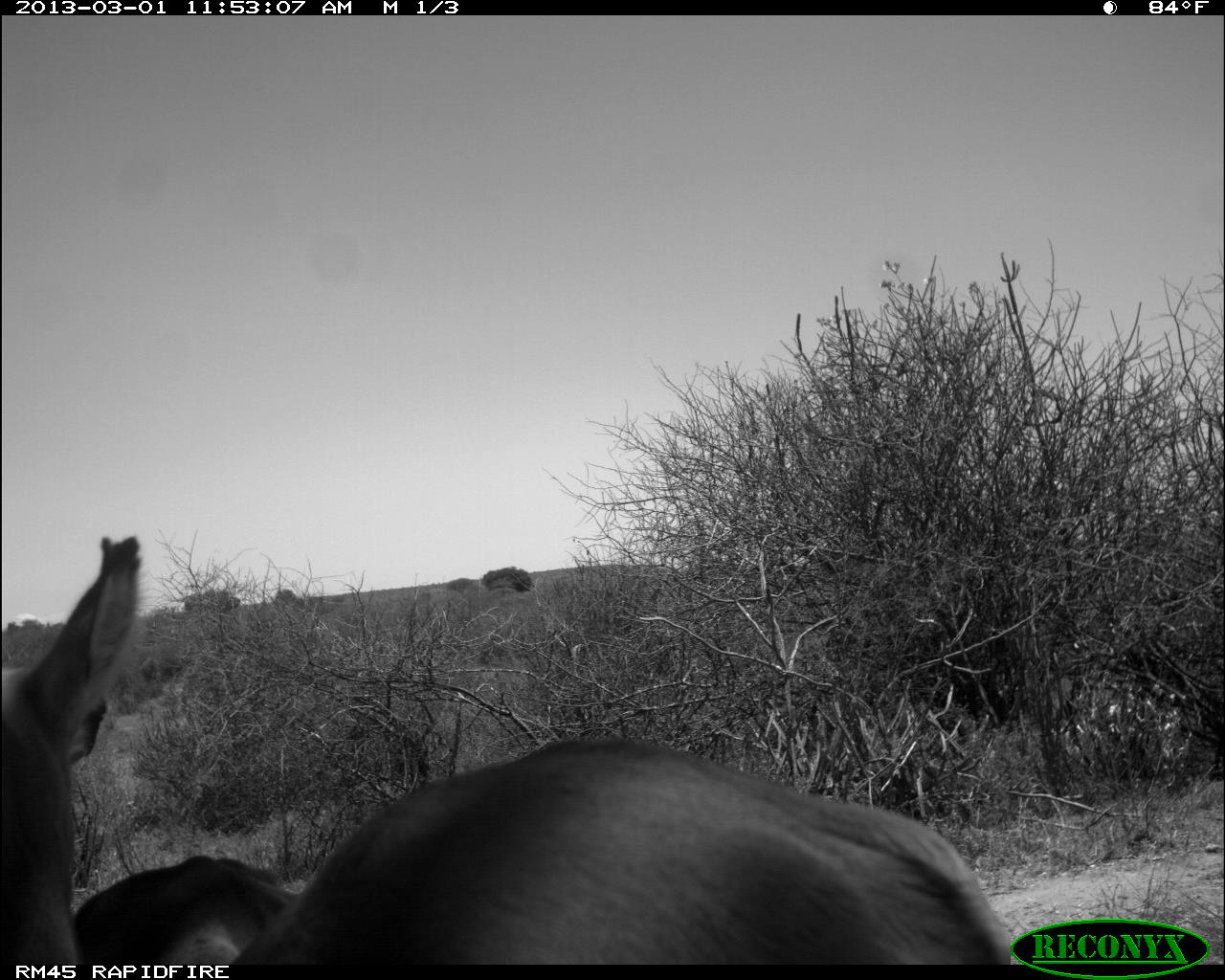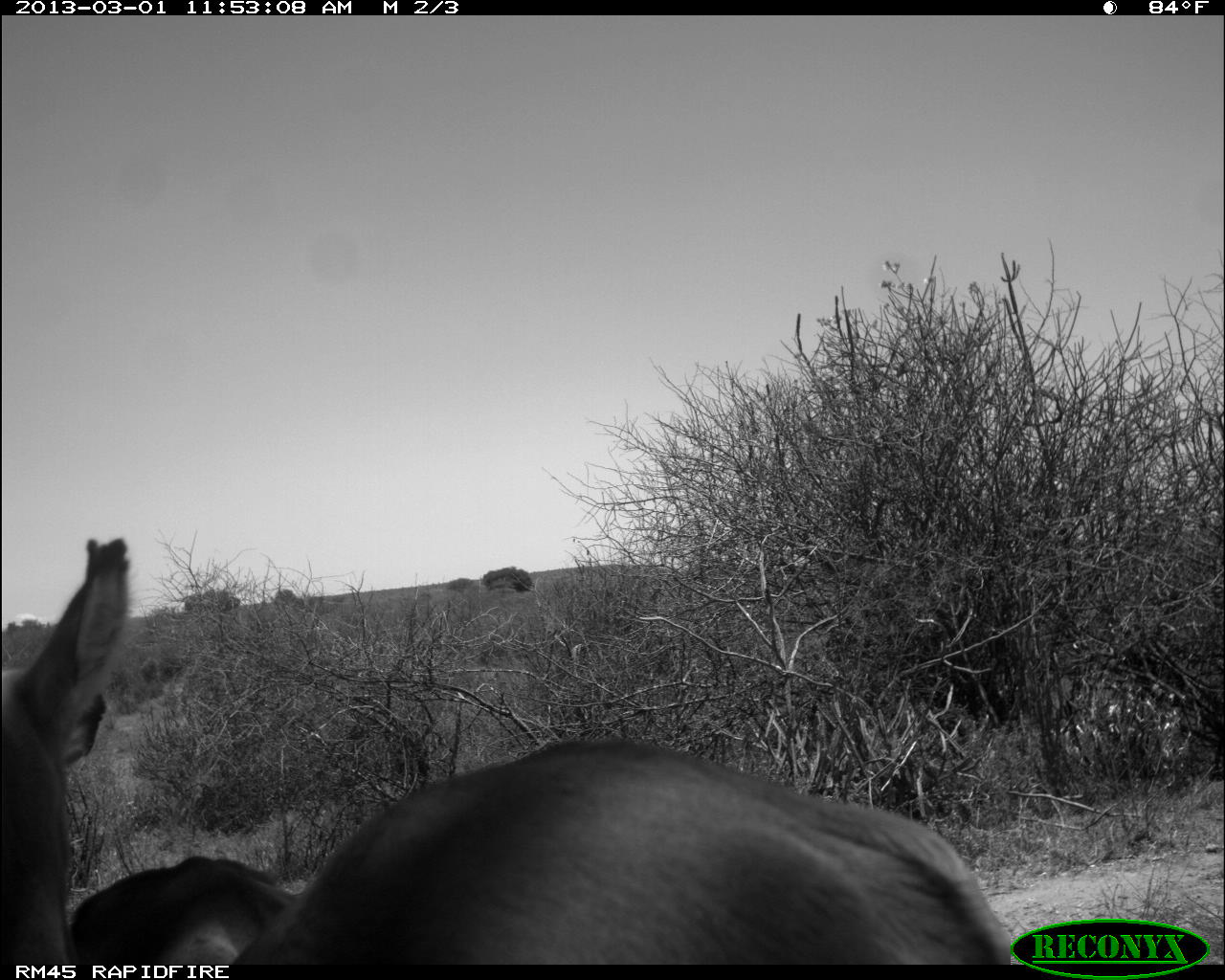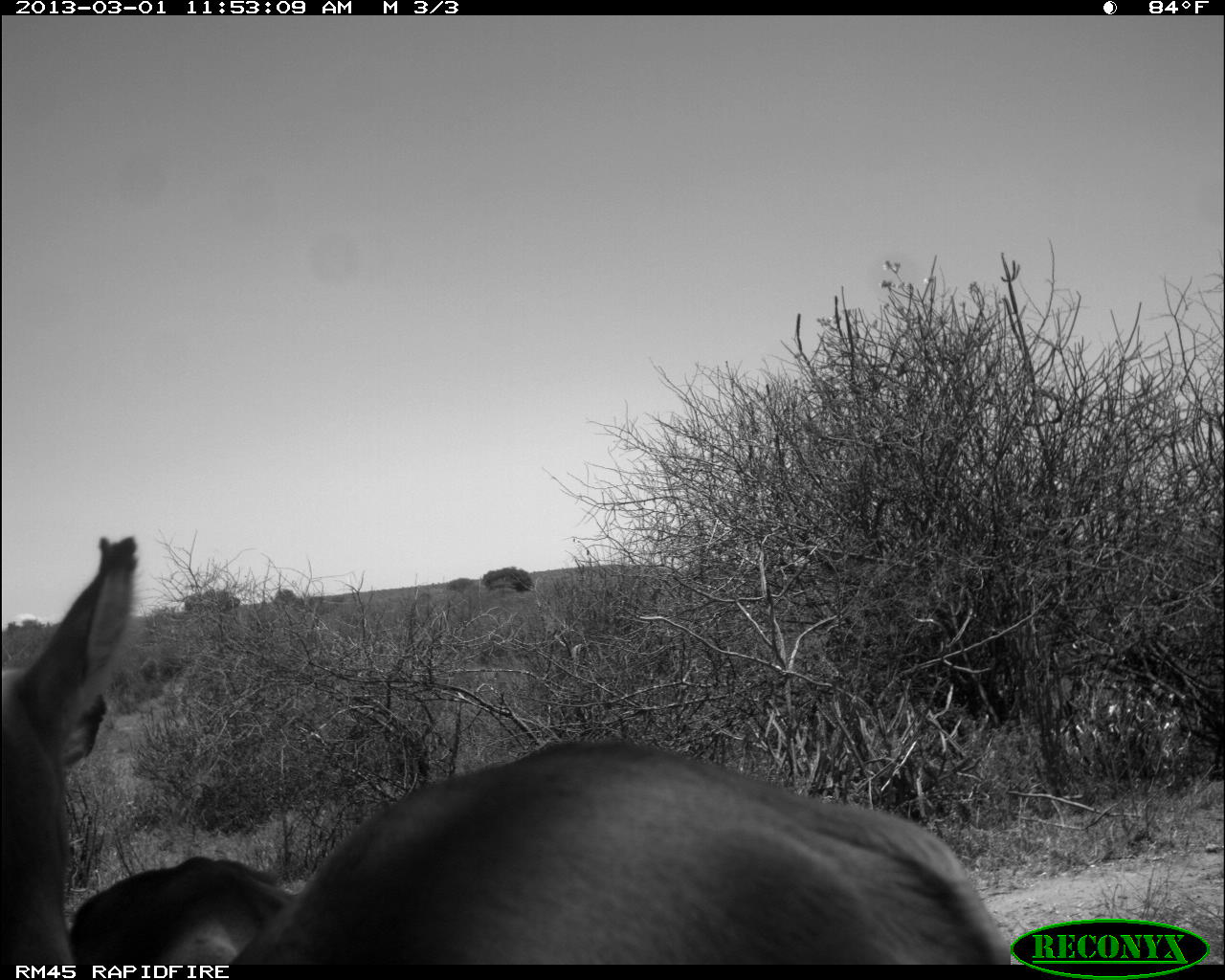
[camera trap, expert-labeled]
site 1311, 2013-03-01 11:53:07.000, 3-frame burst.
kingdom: Animalia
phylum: Chordata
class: Mammalia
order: Artiodactyla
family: Bovidae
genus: Aepyceros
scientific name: Aepyceros melampus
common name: impala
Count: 2.